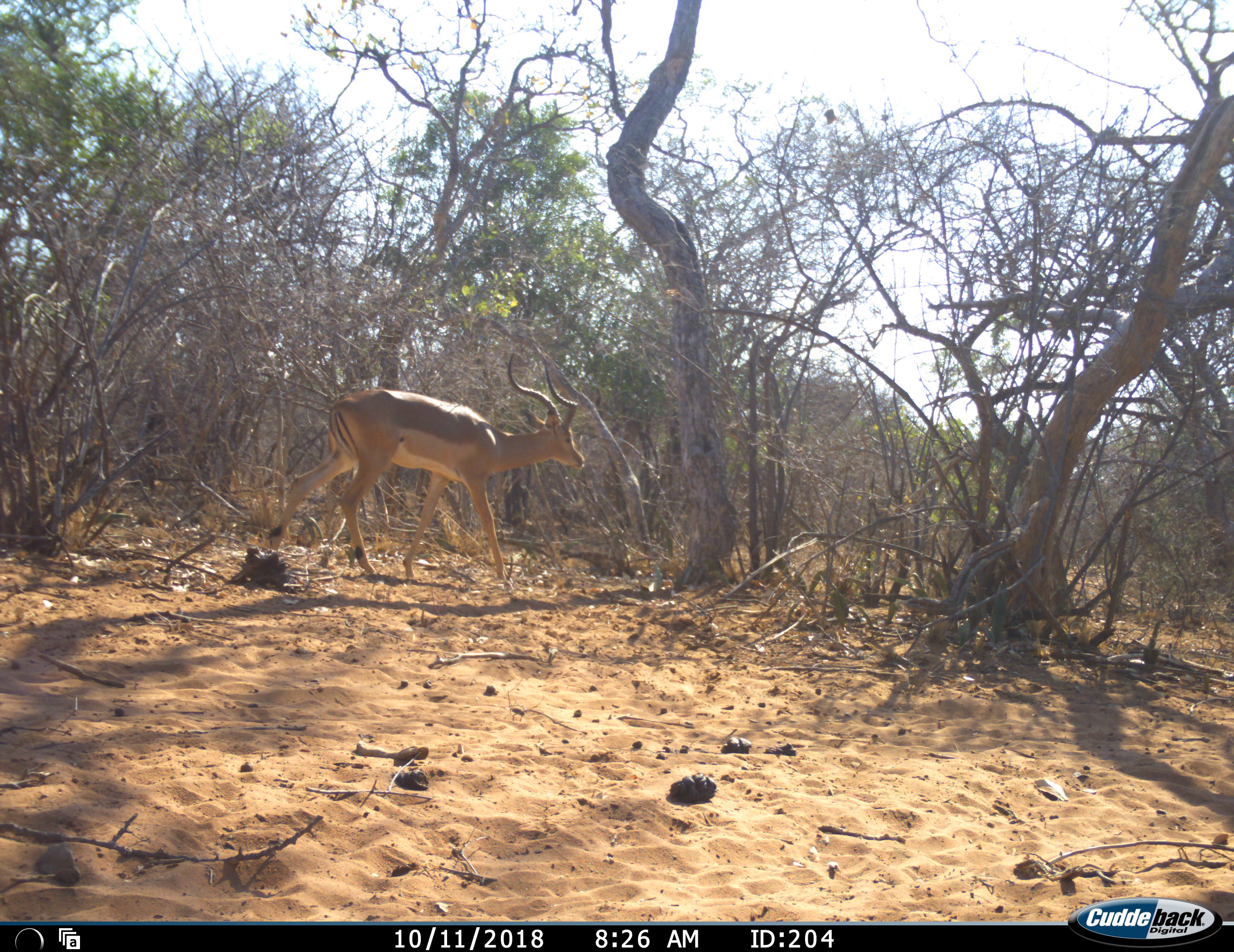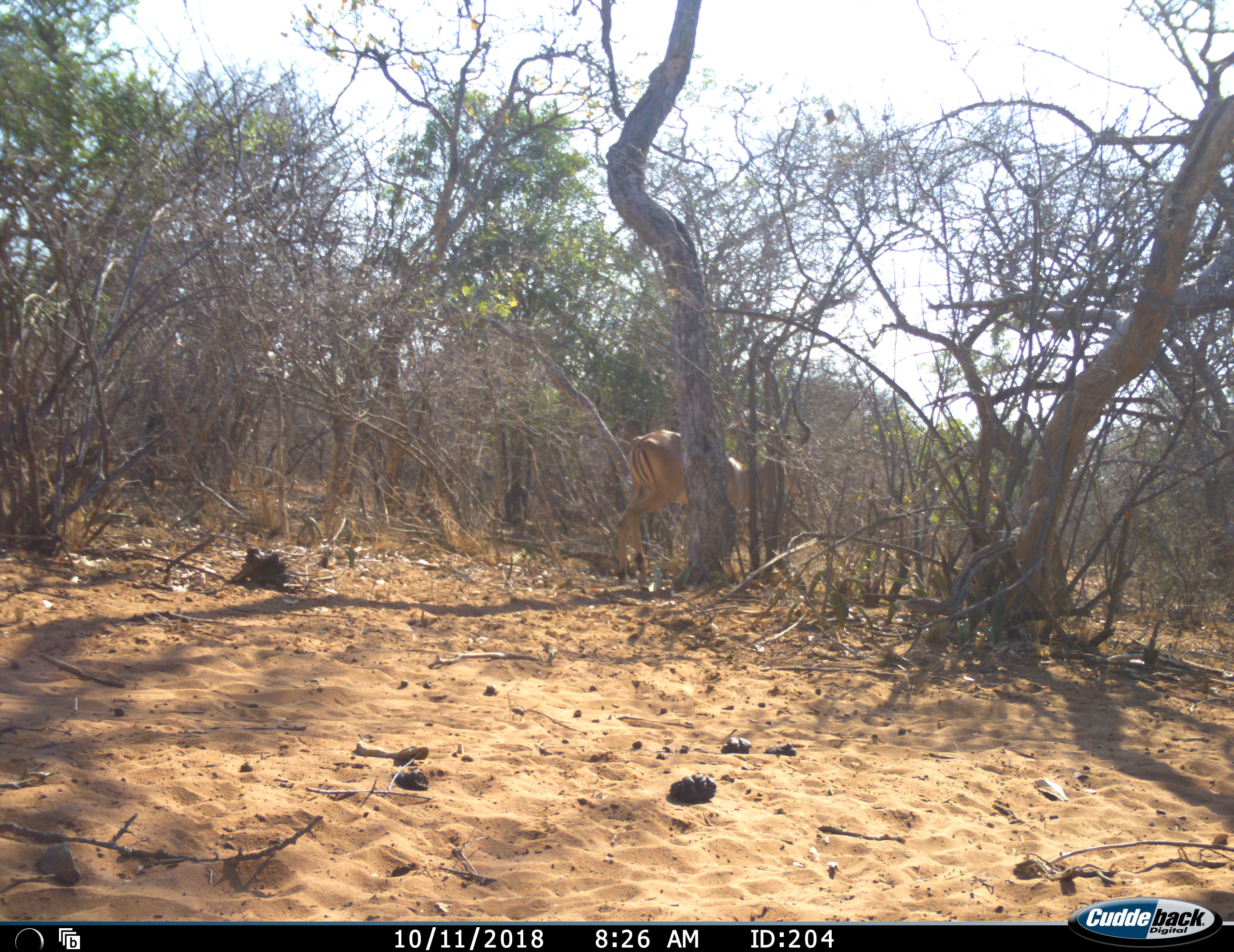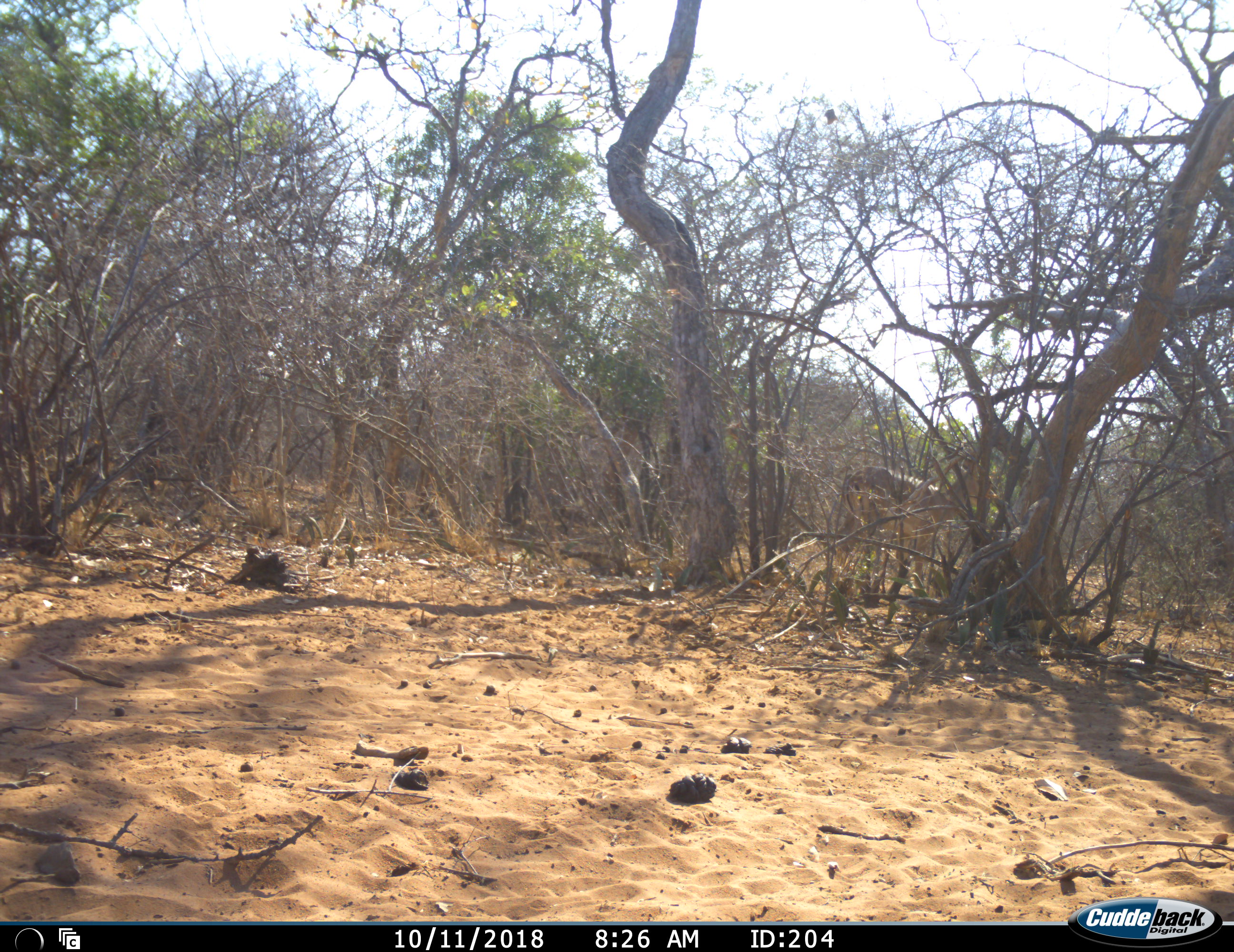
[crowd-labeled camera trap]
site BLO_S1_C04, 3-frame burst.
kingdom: Animalia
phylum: Chordata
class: Mammalia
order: Artiodactyla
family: Bovidae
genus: Aepyceros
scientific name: Aepyceros melampus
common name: impala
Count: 1.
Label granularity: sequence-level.